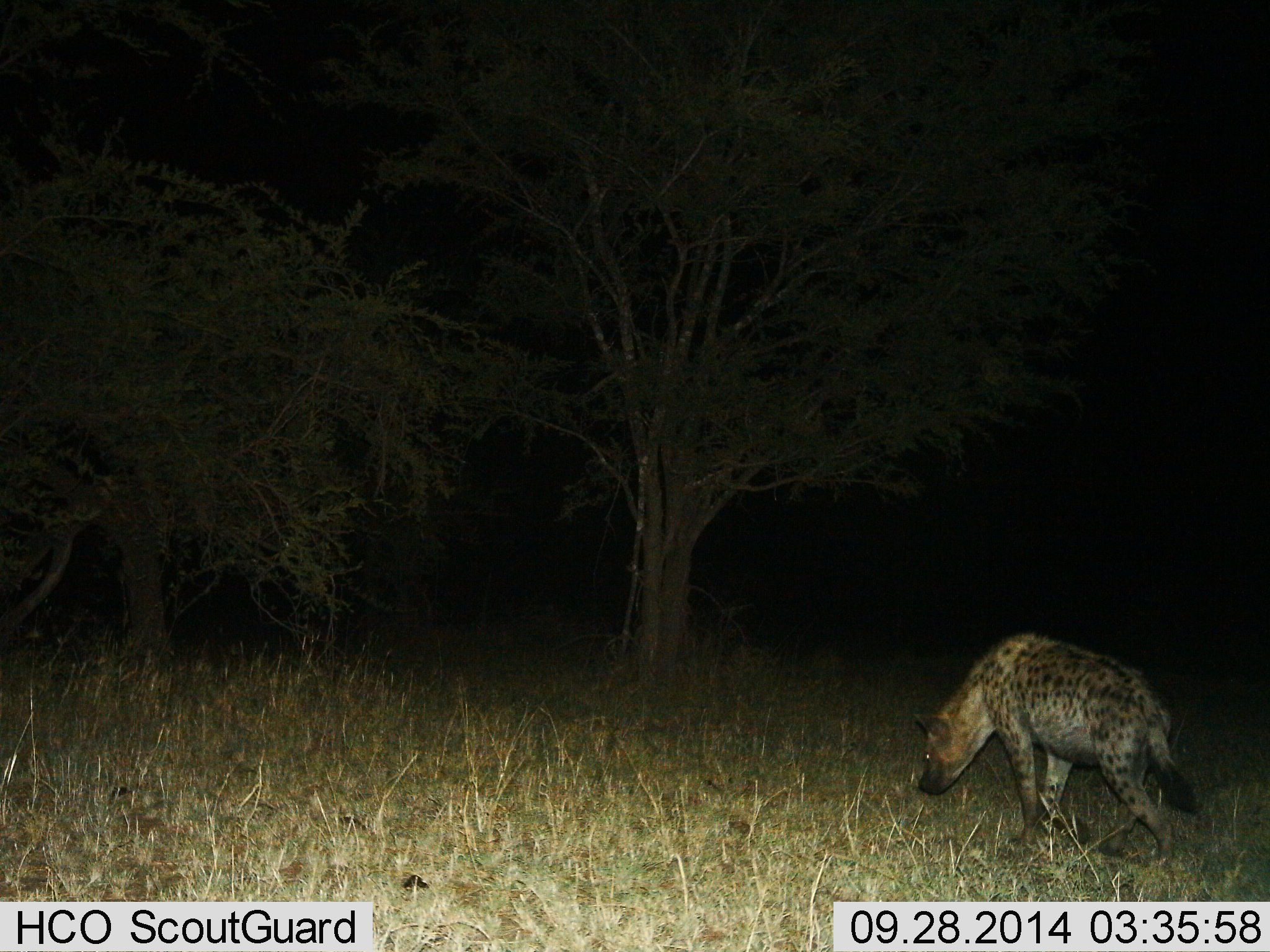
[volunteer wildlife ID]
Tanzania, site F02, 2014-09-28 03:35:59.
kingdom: Animalia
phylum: Chordata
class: Mammalia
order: Carnivora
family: Hyaenidae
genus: Crocuta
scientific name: Crocuta crocuta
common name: spotted hyena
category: hyenaspotted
Hyenaspotted (spotted hyena) (Crocuta crocuta), count 1. Behavior (volunteer vote fractions): standing 20%, resting 0%, moving 80%, interacting 0%. Young present (vote fraction): 0%. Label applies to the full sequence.